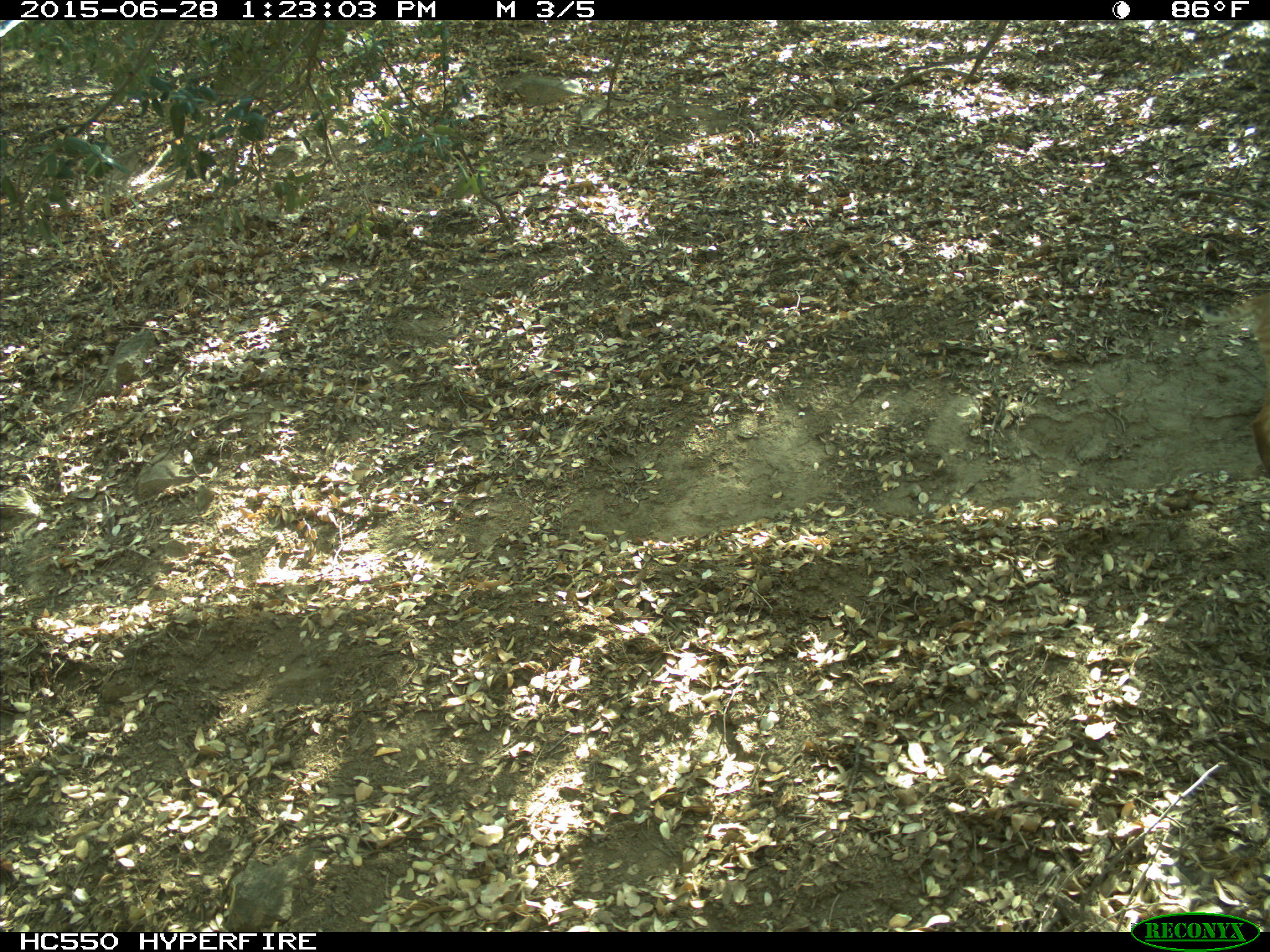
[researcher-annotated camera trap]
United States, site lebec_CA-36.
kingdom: Animalia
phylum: Chordata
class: Mammalia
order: Carnivora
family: Felidae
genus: Lynx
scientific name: Lynx rufus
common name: bobcat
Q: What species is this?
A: Lynx rufus (bobcat).